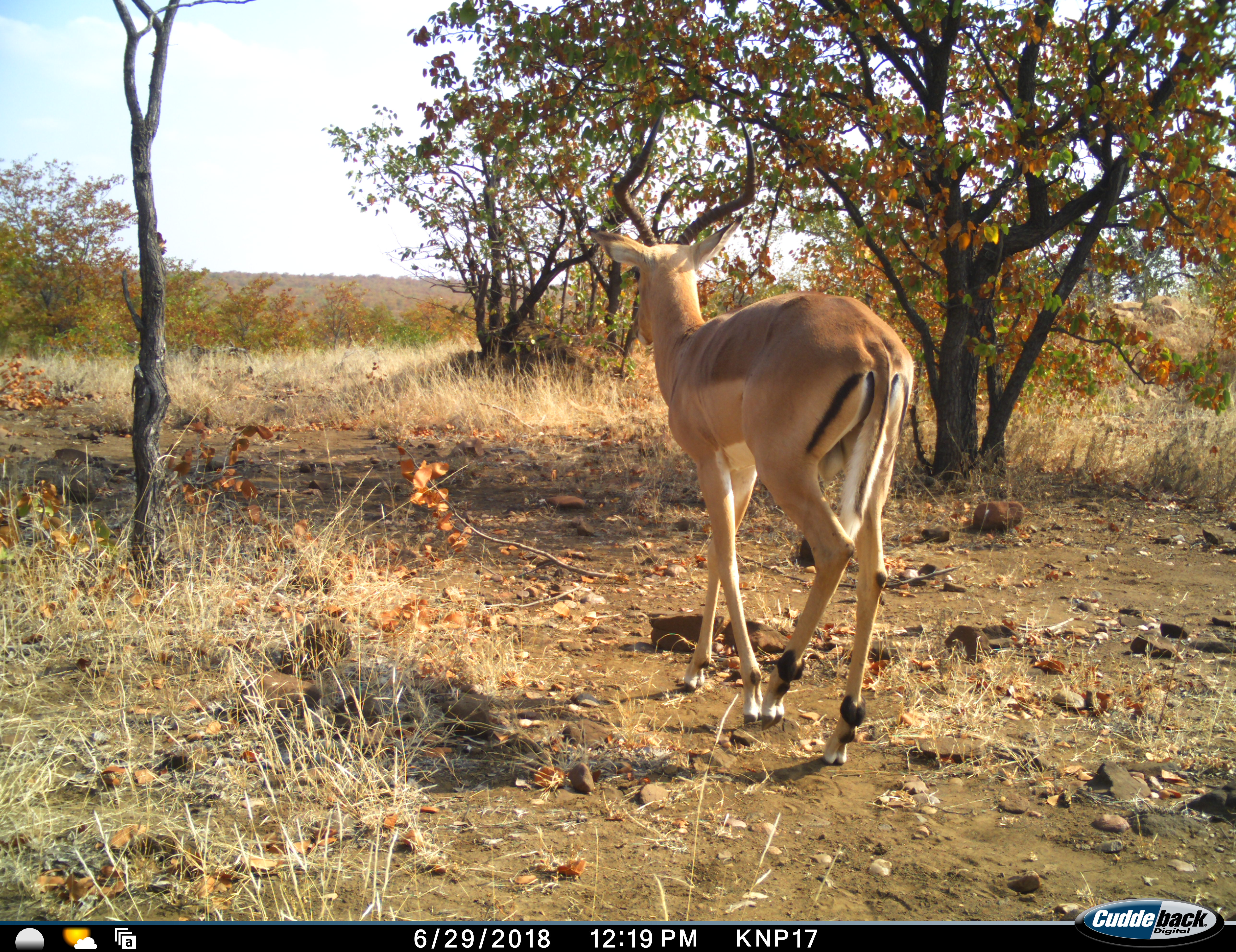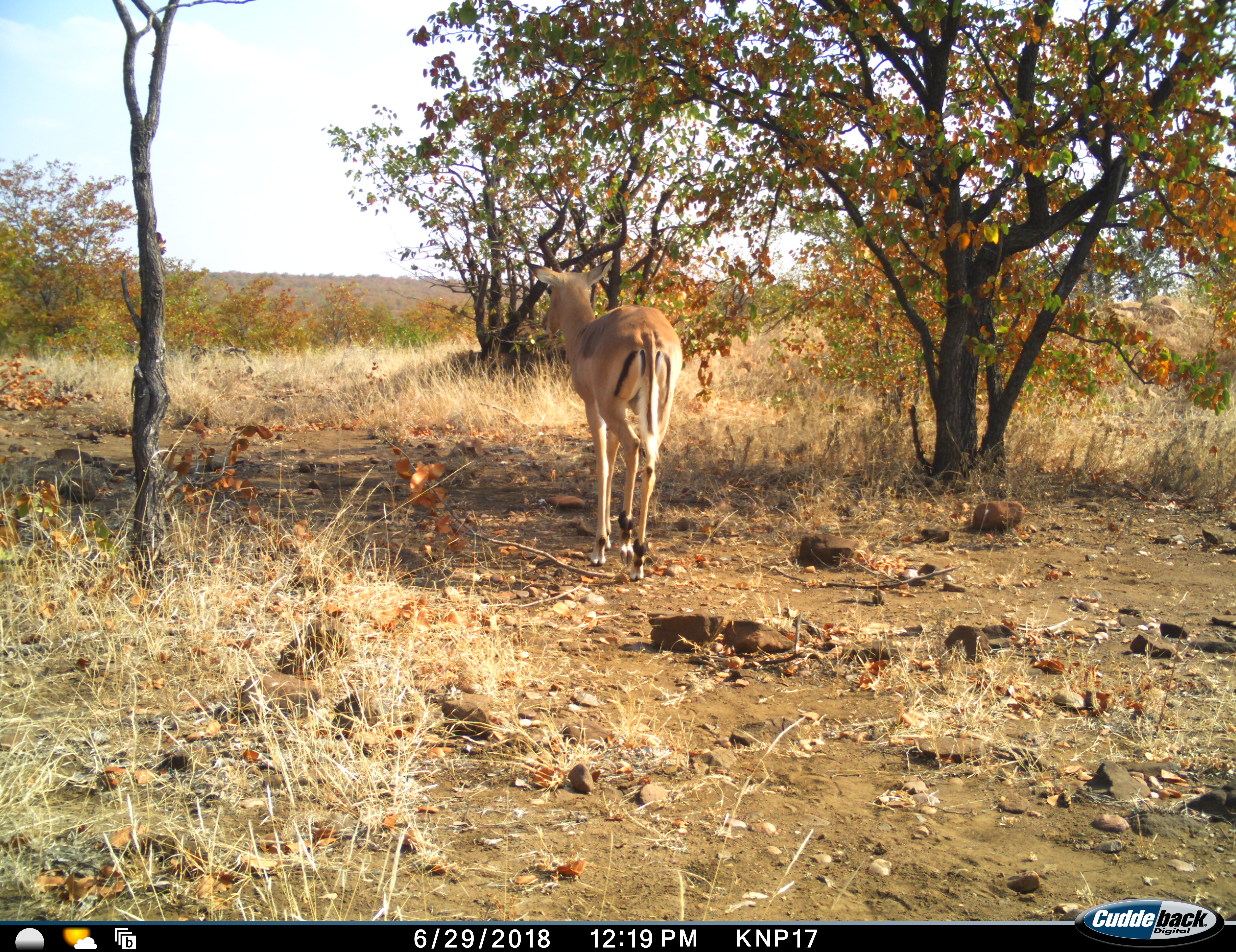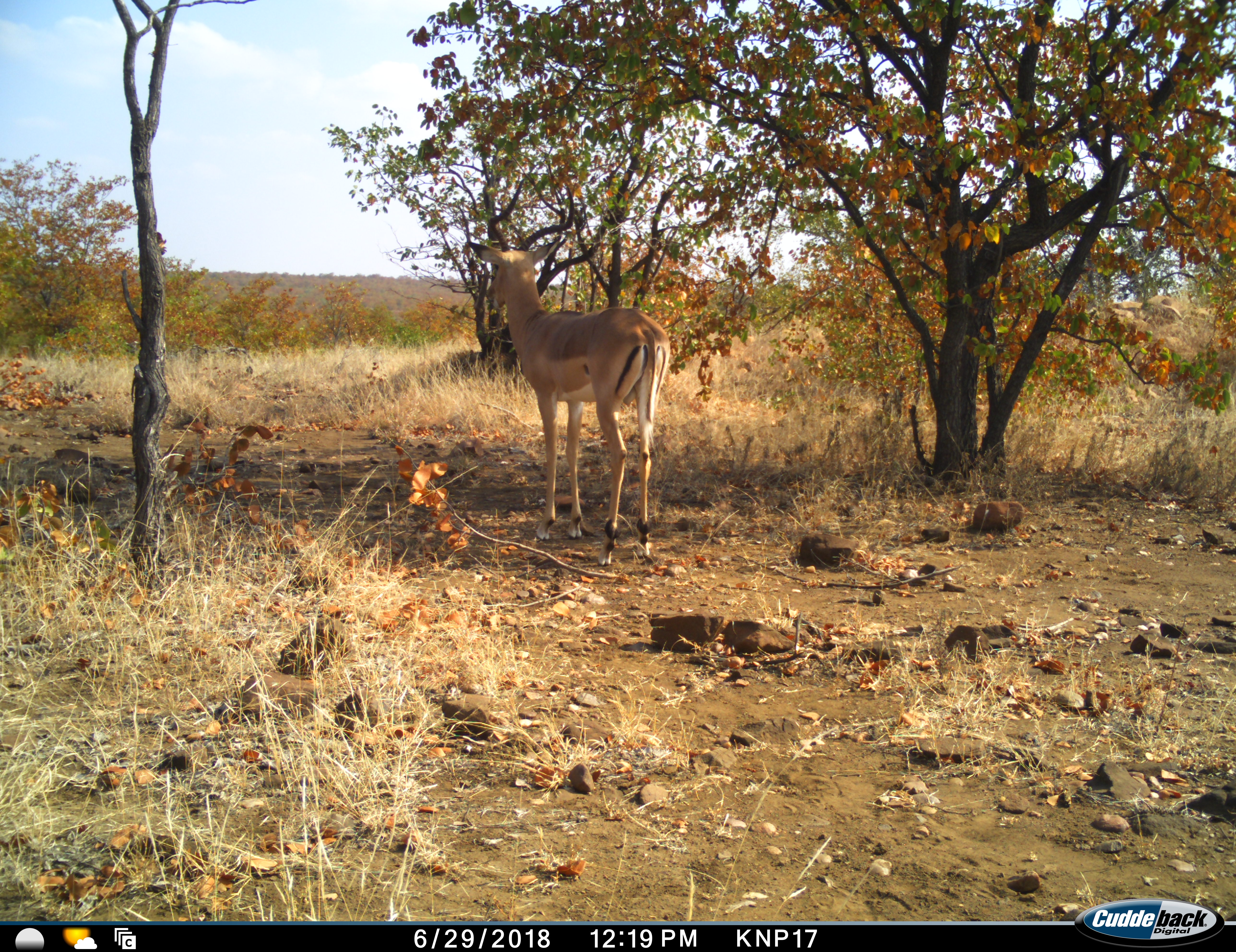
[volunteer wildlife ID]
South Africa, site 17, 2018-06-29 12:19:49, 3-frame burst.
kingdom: Animalia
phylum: Chordata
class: Mammalia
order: Artiodactyla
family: Bovidae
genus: Aepyceros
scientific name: Aepyceros melampus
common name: impala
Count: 1.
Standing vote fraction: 10%.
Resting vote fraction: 0%.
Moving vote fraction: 100%.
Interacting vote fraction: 0%.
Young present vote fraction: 0%.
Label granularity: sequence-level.